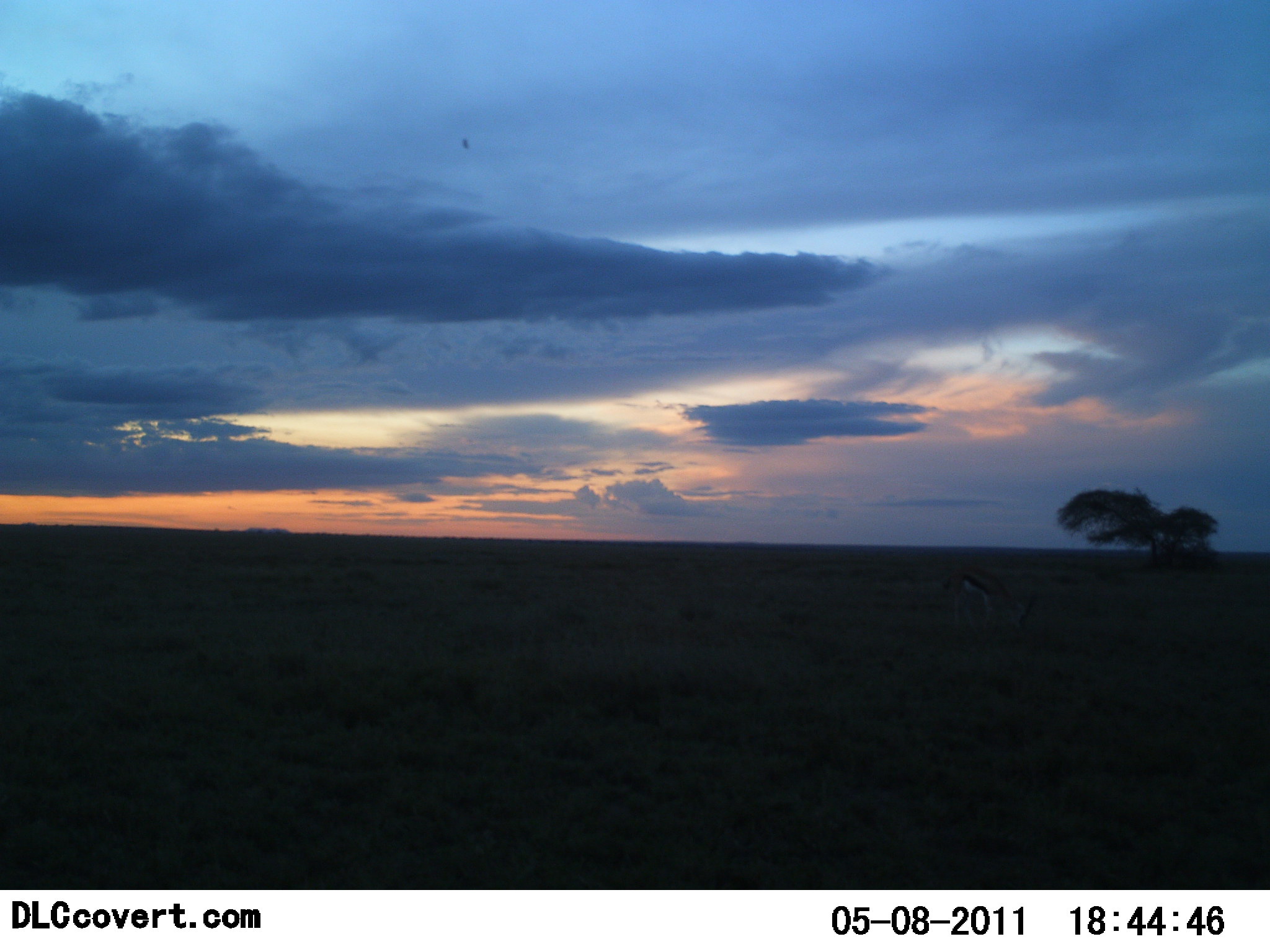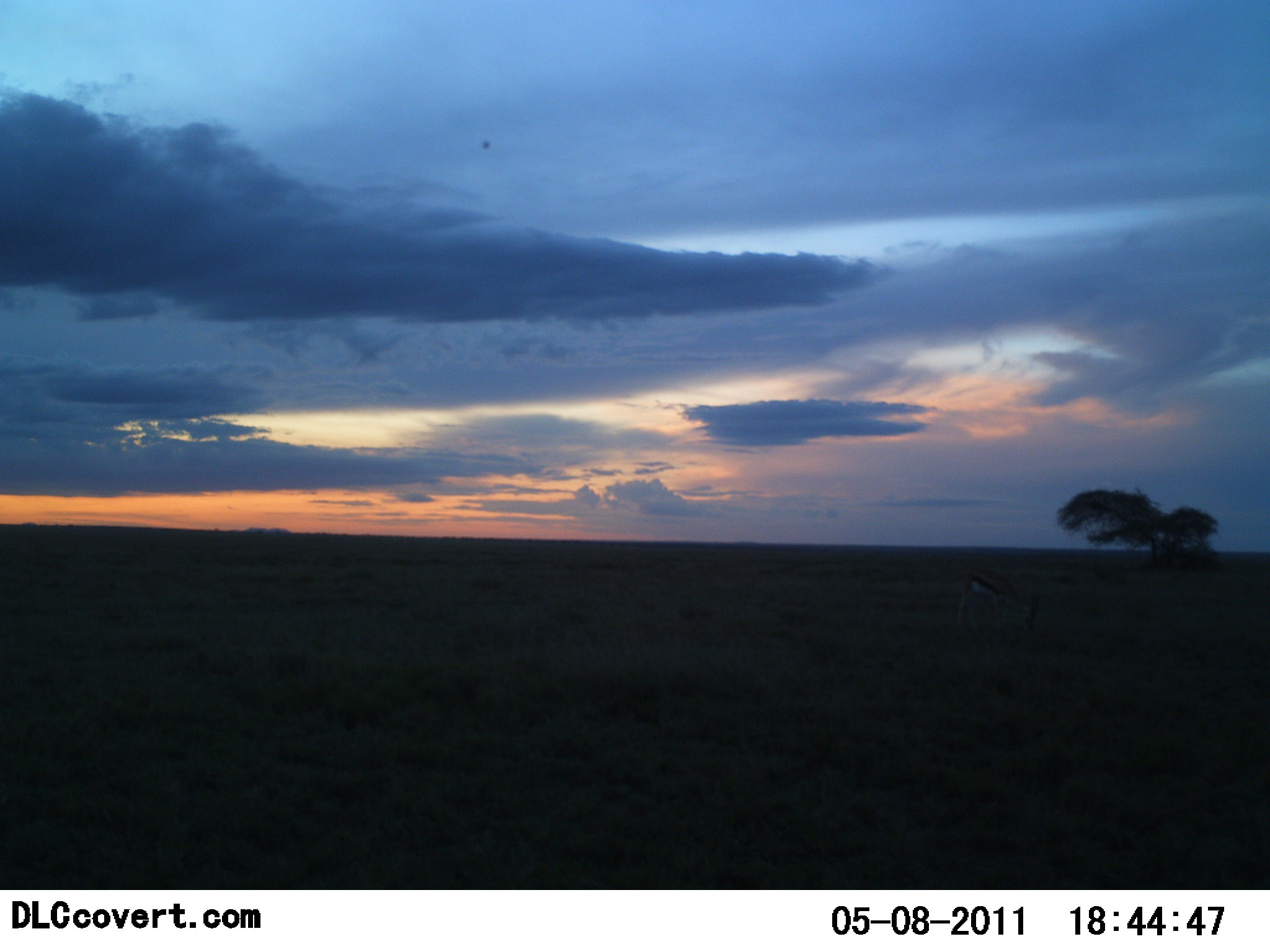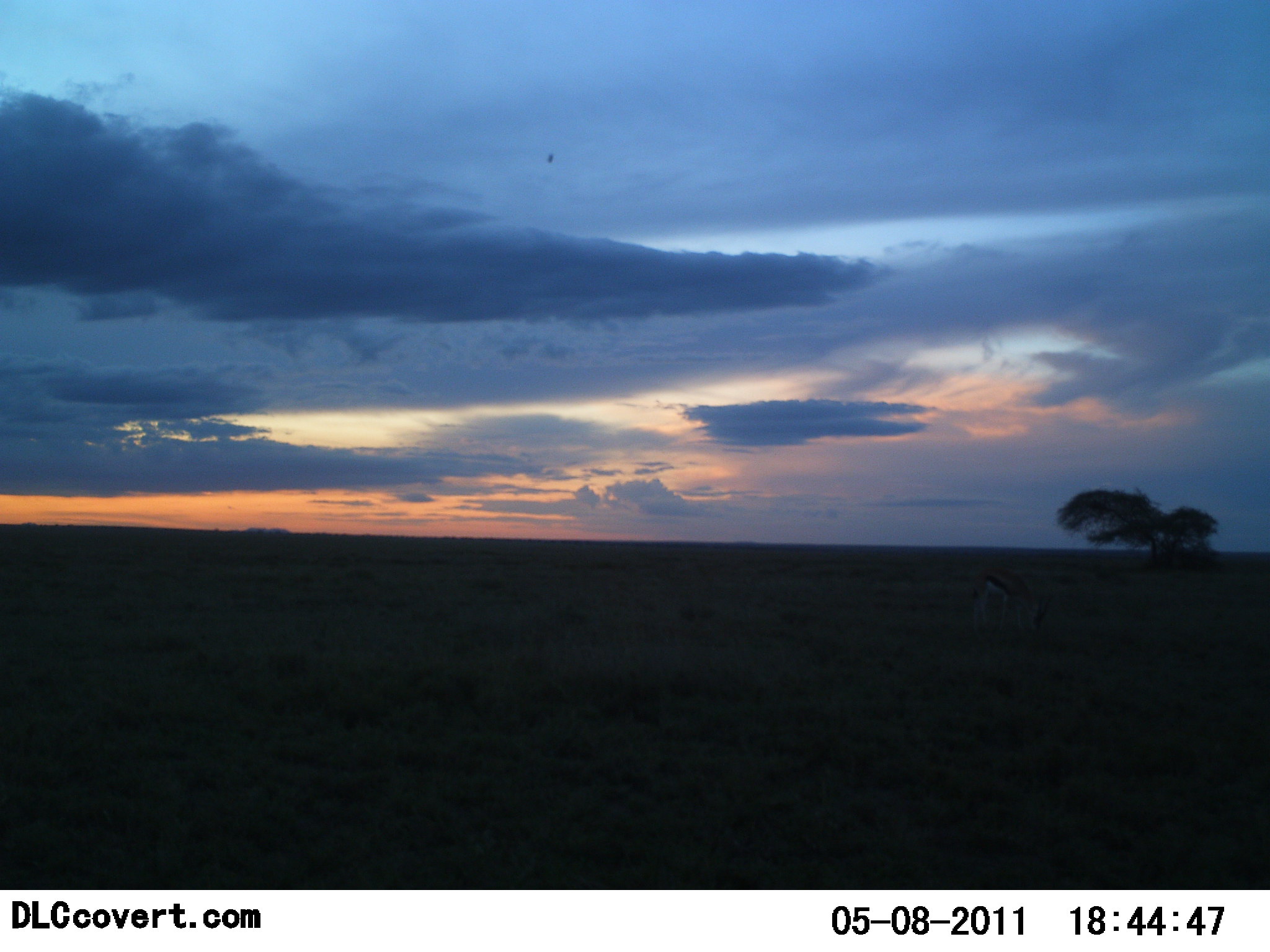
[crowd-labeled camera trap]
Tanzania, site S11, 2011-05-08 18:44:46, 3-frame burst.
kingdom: Animalia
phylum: Chordata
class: Mammalia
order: Artiodactyla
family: Bovidae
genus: Eudorcas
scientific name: Eudorcas thomsonii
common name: thomson's gazelle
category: gazellethomsons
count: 1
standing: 8%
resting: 0%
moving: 17%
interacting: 0%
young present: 0%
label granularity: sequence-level